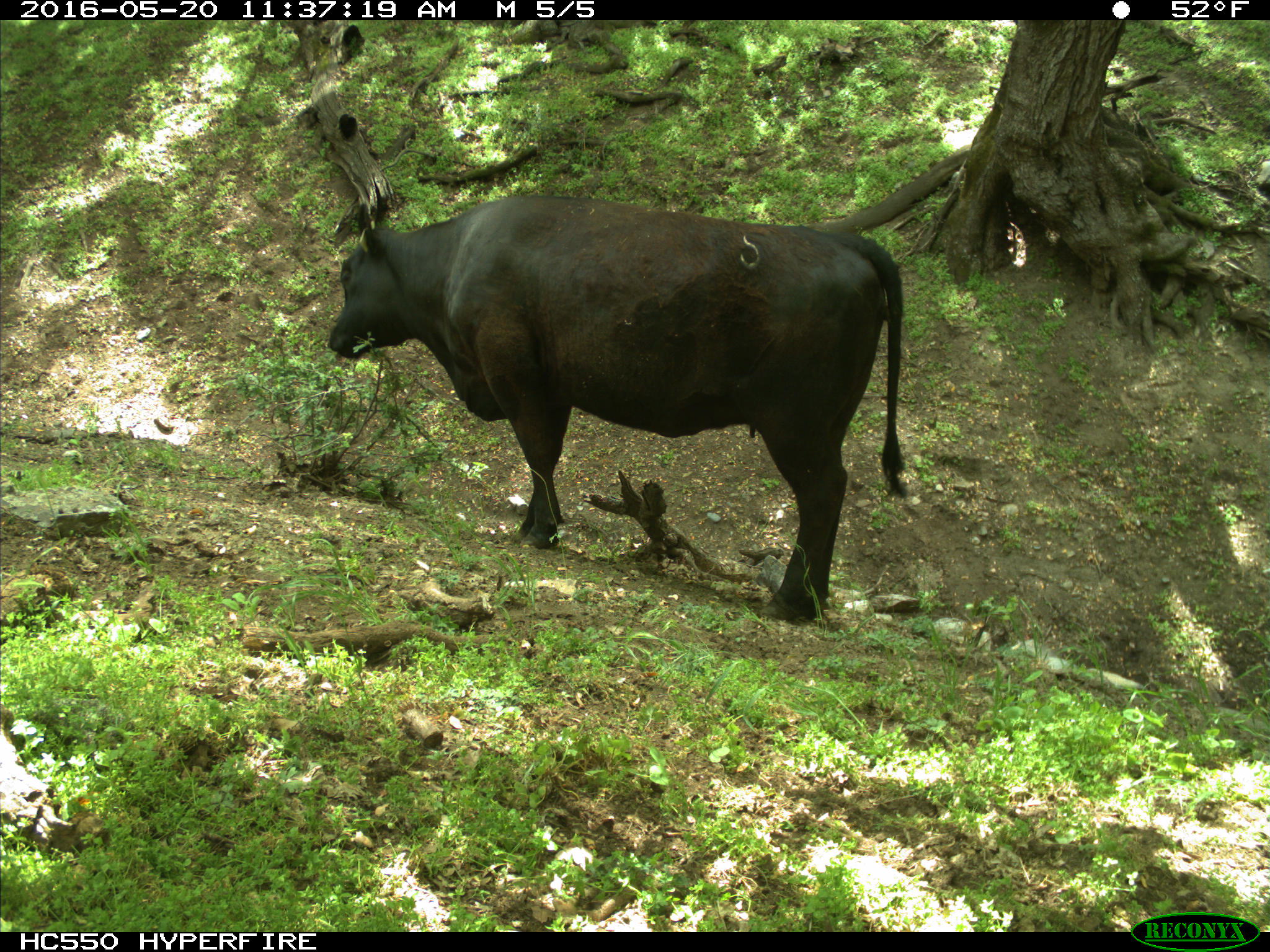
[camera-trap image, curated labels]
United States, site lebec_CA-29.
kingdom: Animalia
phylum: Chordata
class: Mammalia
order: Artiodactyla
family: Bovidae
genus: Bos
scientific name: Bos taurus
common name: domestic cow